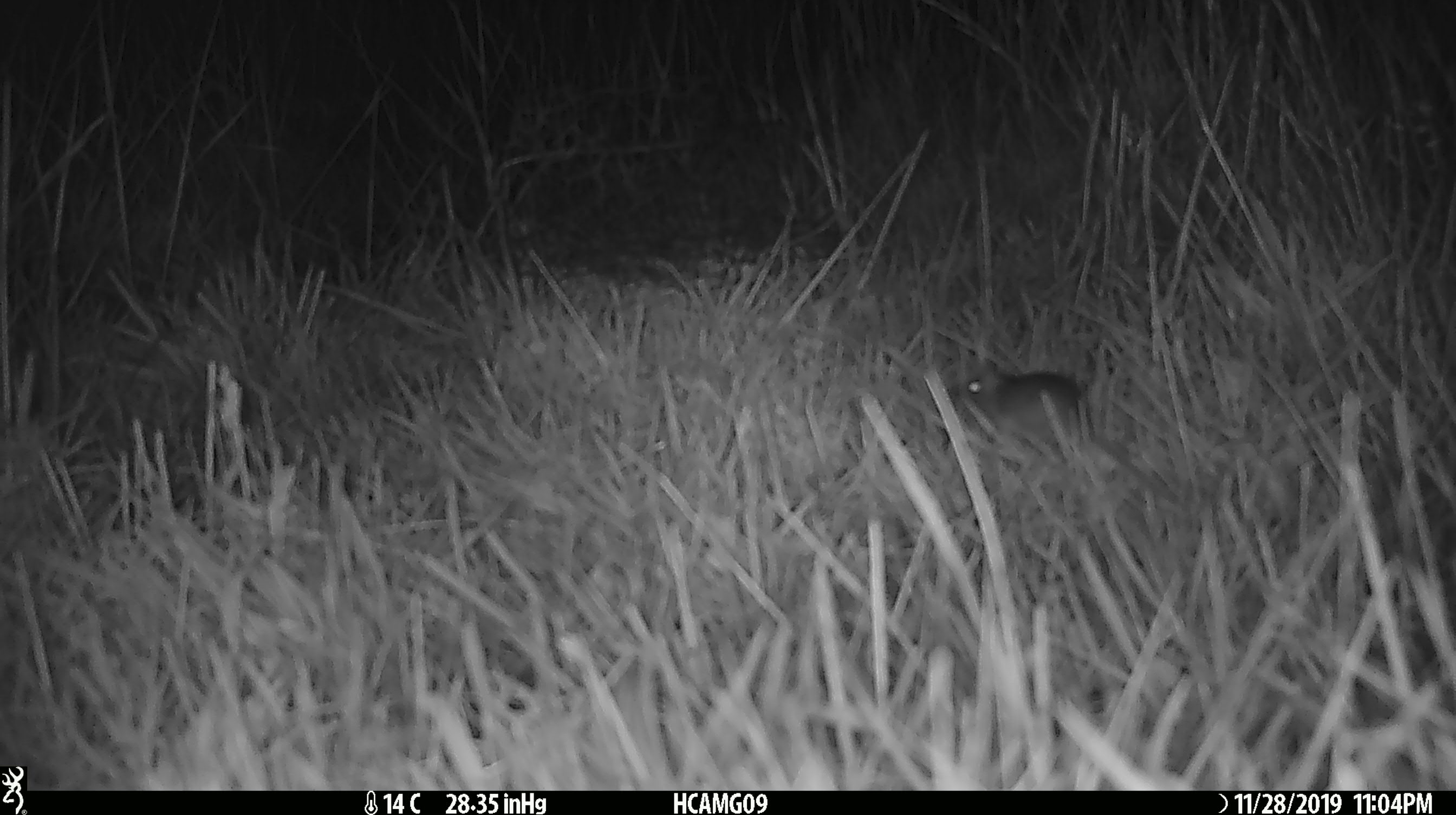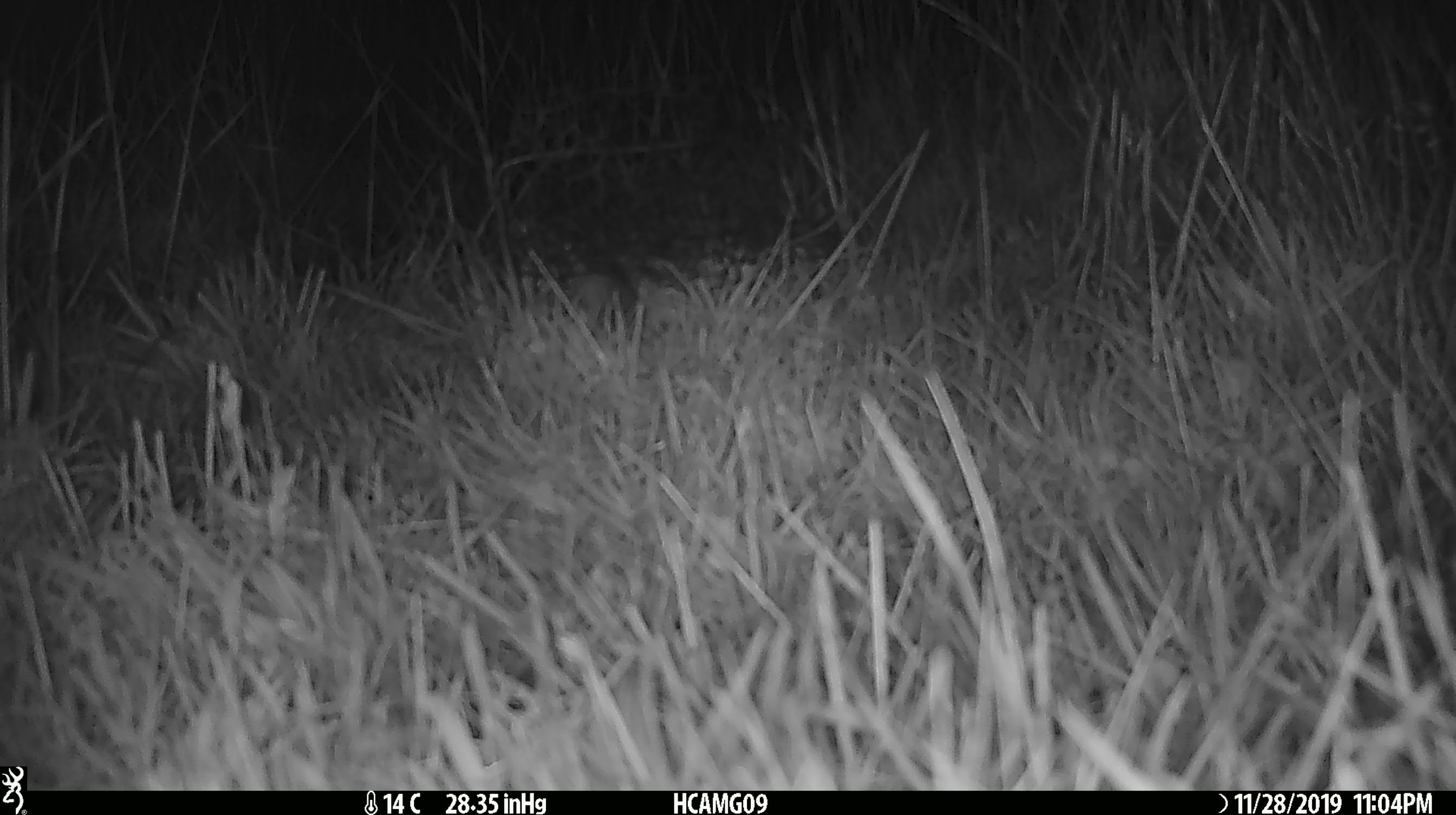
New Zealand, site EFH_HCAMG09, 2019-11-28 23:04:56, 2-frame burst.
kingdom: Animalia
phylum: Chordata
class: Mammalia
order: Rodentia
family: Muridae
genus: Mus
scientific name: Mus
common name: mouse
Mouse (Mus).